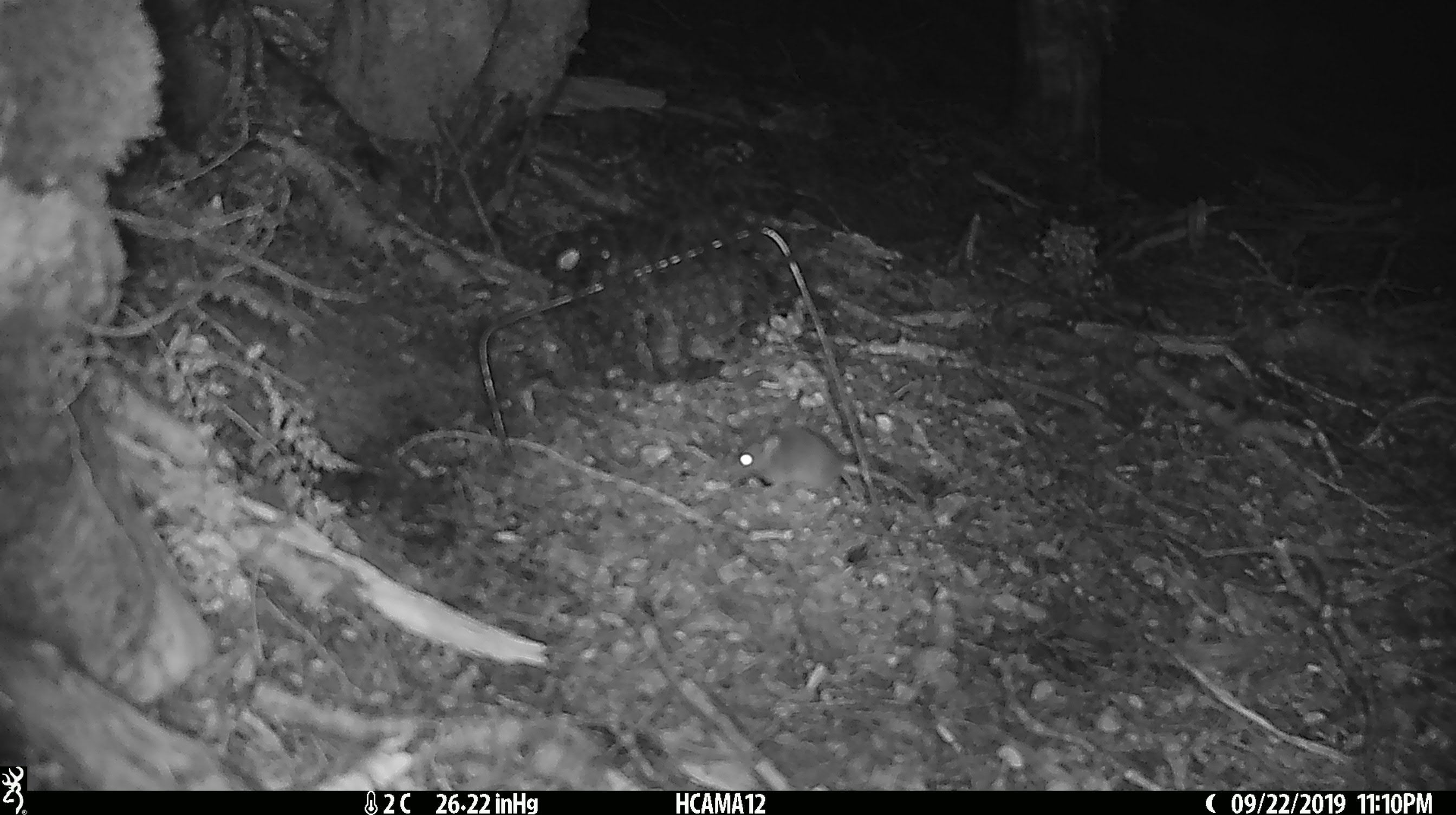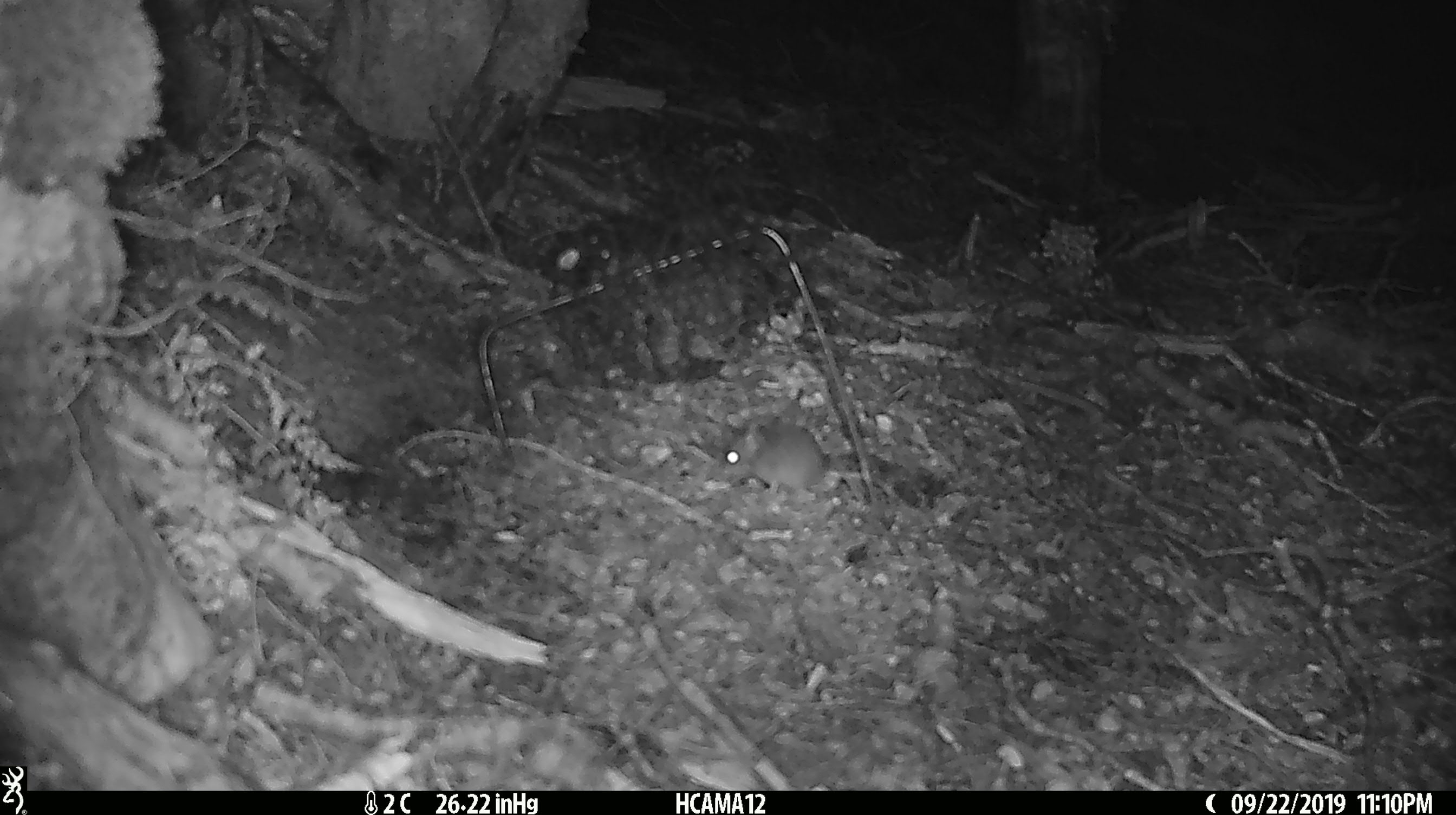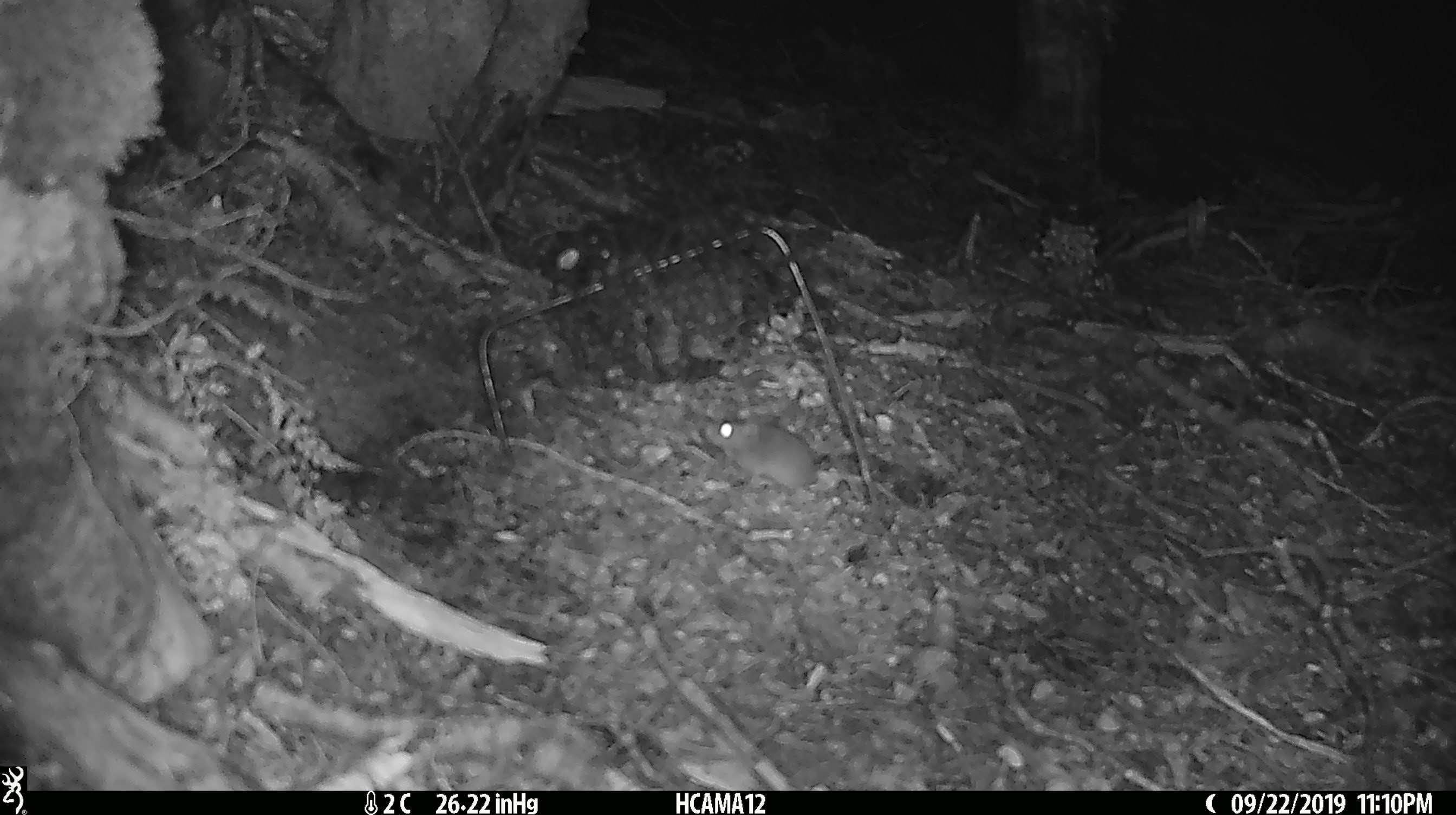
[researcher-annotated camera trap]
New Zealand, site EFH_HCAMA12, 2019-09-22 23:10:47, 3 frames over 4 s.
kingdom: Animalia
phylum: Chordata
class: Mammalia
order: Rodentia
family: Muridae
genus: Mus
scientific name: Mus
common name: mouse